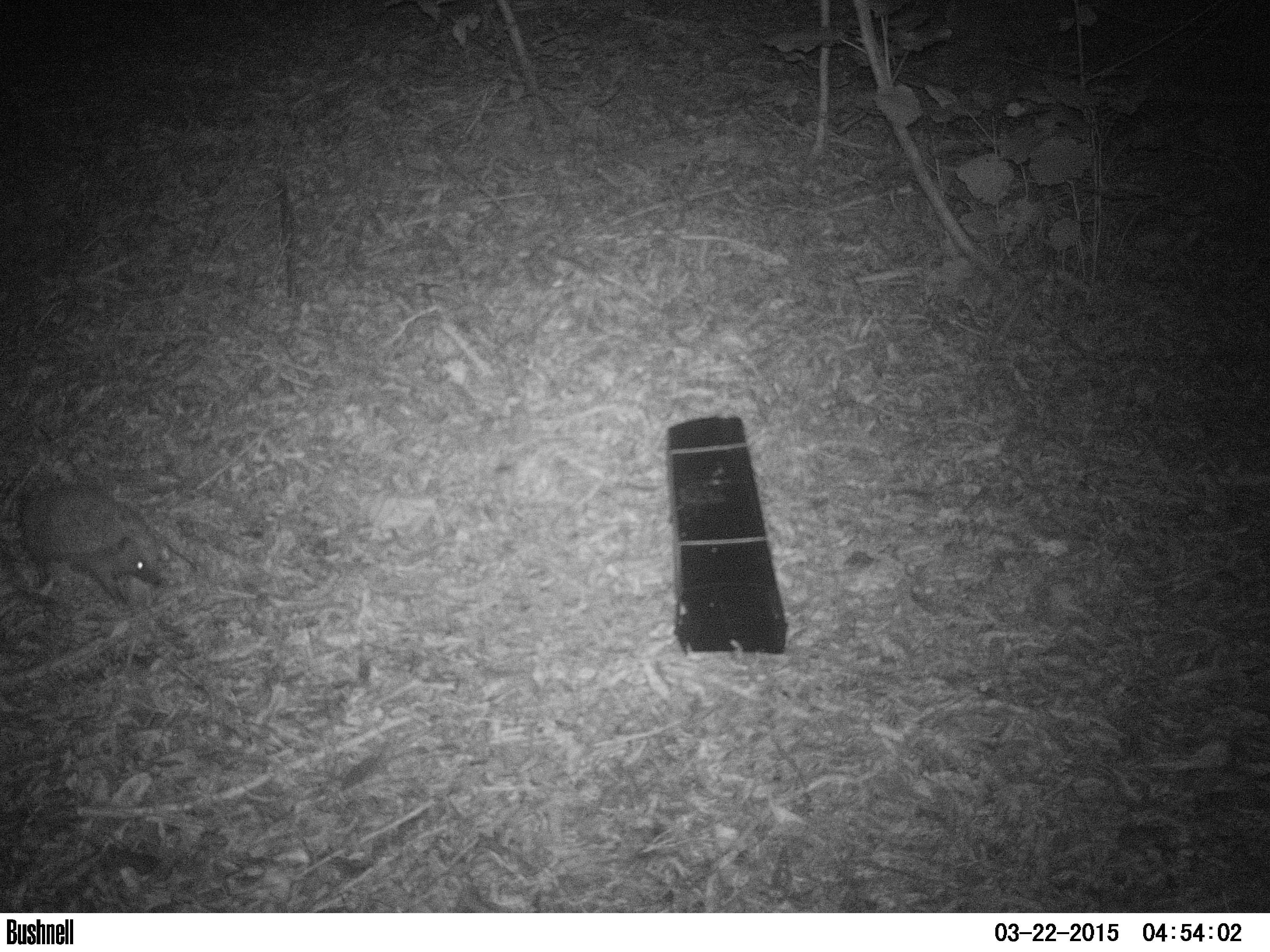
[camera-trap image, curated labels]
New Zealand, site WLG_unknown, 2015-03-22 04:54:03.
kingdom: Animalia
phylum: Chordata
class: Mammalia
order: Eulipotyphla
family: Erinaceidae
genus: Erinaceus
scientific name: Erinaceus europaeus europaeus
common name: european hedgehog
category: hedgehog